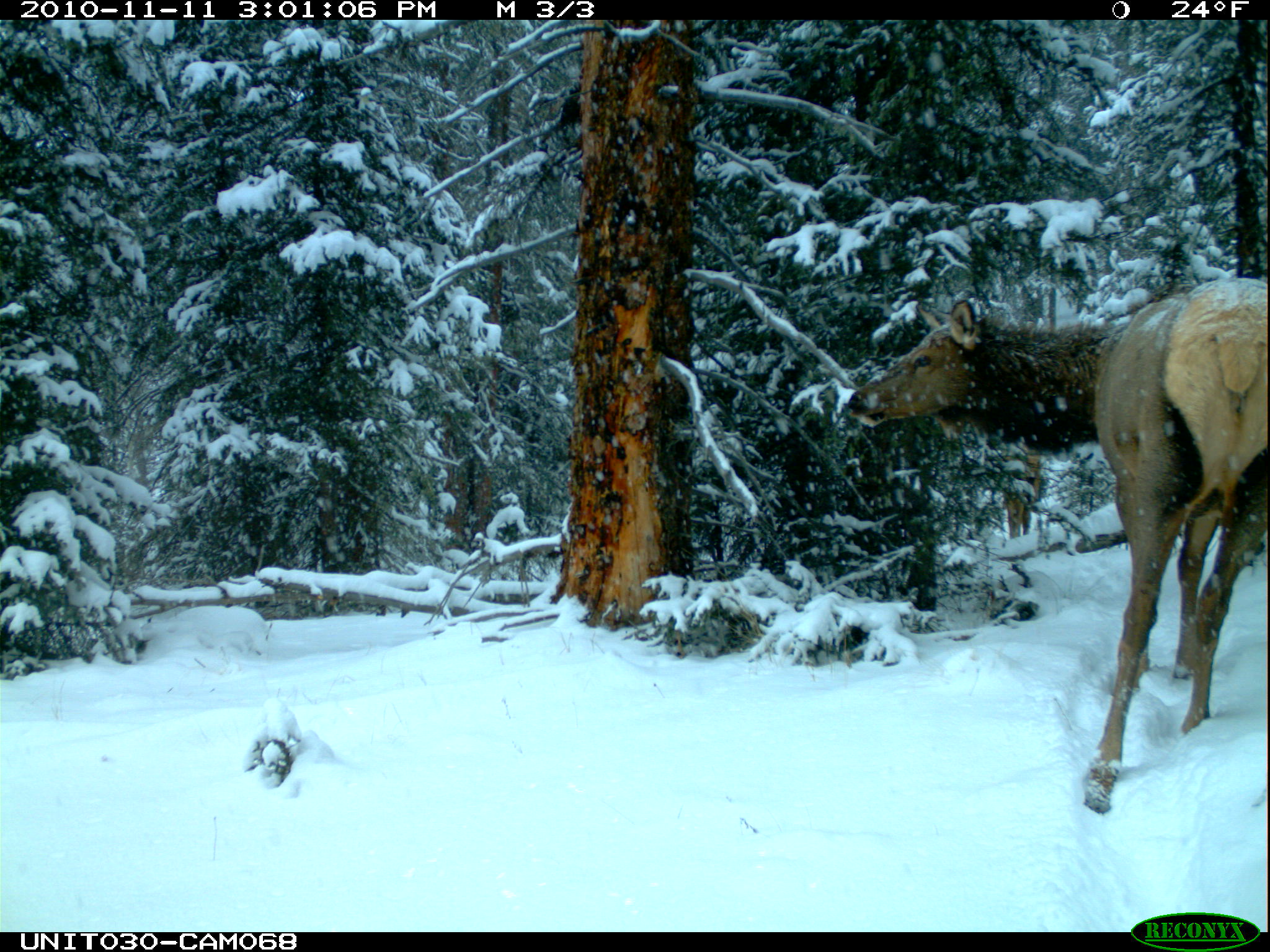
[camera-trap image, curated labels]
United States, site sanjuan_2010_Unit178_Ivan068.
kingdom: Animalia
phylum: Chordata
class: Mammalia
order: Artiodactyla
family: Cervidae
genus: Cervus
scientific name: Cervus elaphus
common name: red deer